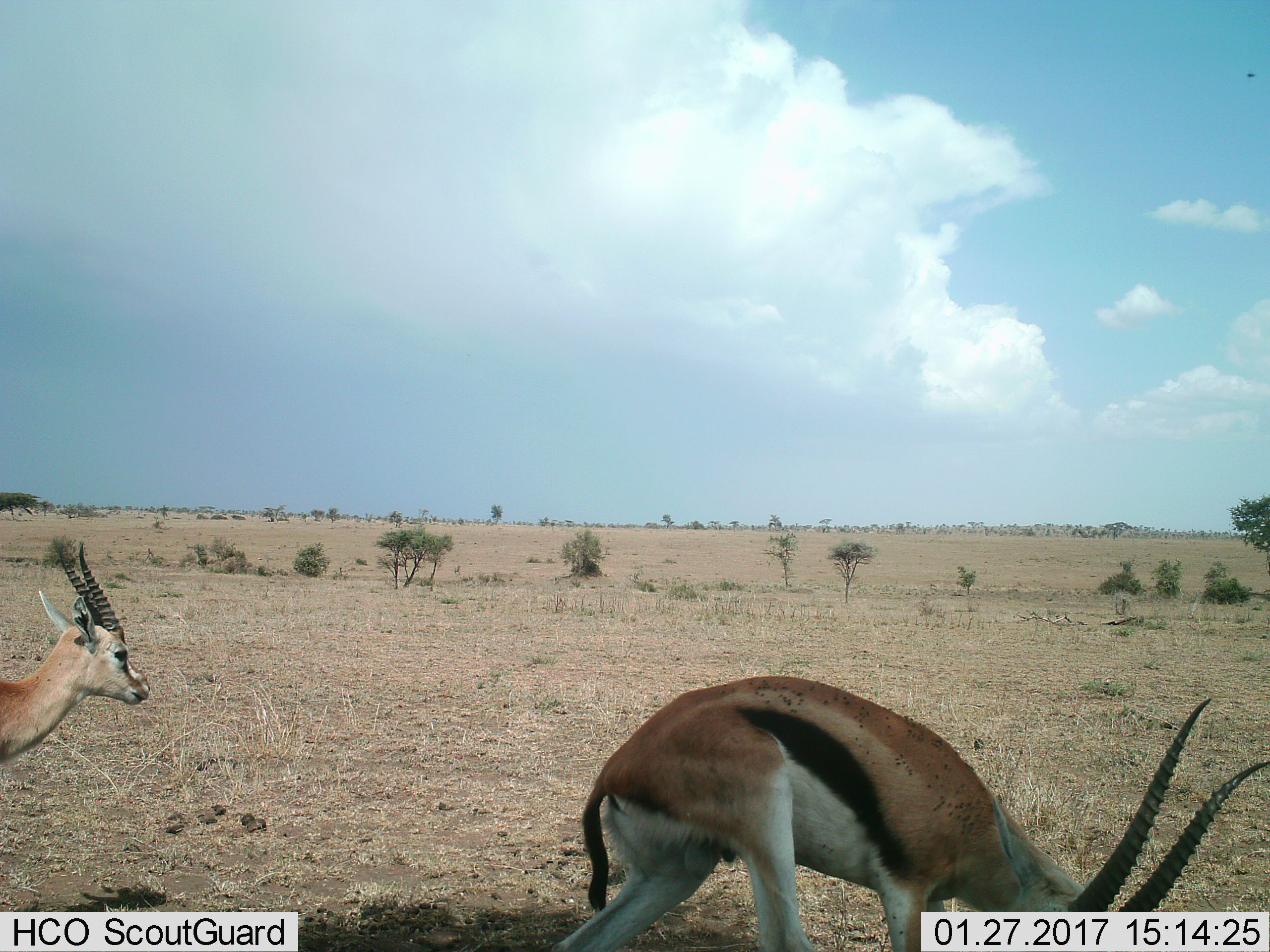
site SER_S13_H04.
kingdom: Animalia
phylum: Chordata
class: Mammalia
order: Artiodactyla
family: Bovidae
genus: Eudorcas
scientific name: Eudorcas thomsonii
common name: thomson's gazelle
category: gazellethomsons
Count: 2.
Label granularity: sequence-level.